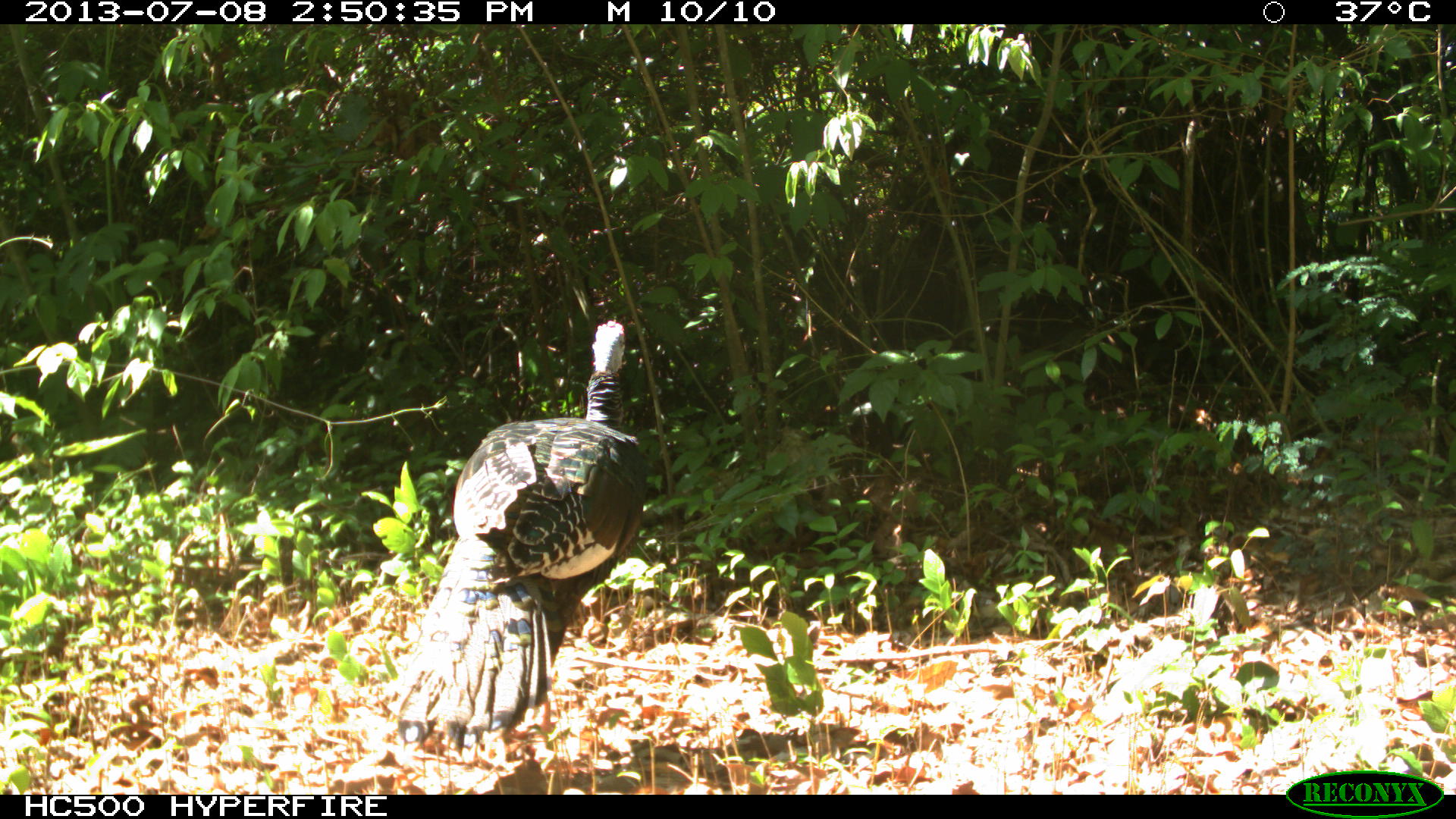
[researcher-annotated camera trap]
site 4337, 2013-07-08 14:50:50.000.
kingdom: Animalia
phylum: Chordata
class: Aves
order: Galliformes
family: Phasianidae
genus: Meleagris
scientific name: Meleagris ocellata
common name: ocellated turkey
Meleagris ocellata (ocellated turkey), count 1, sex male.